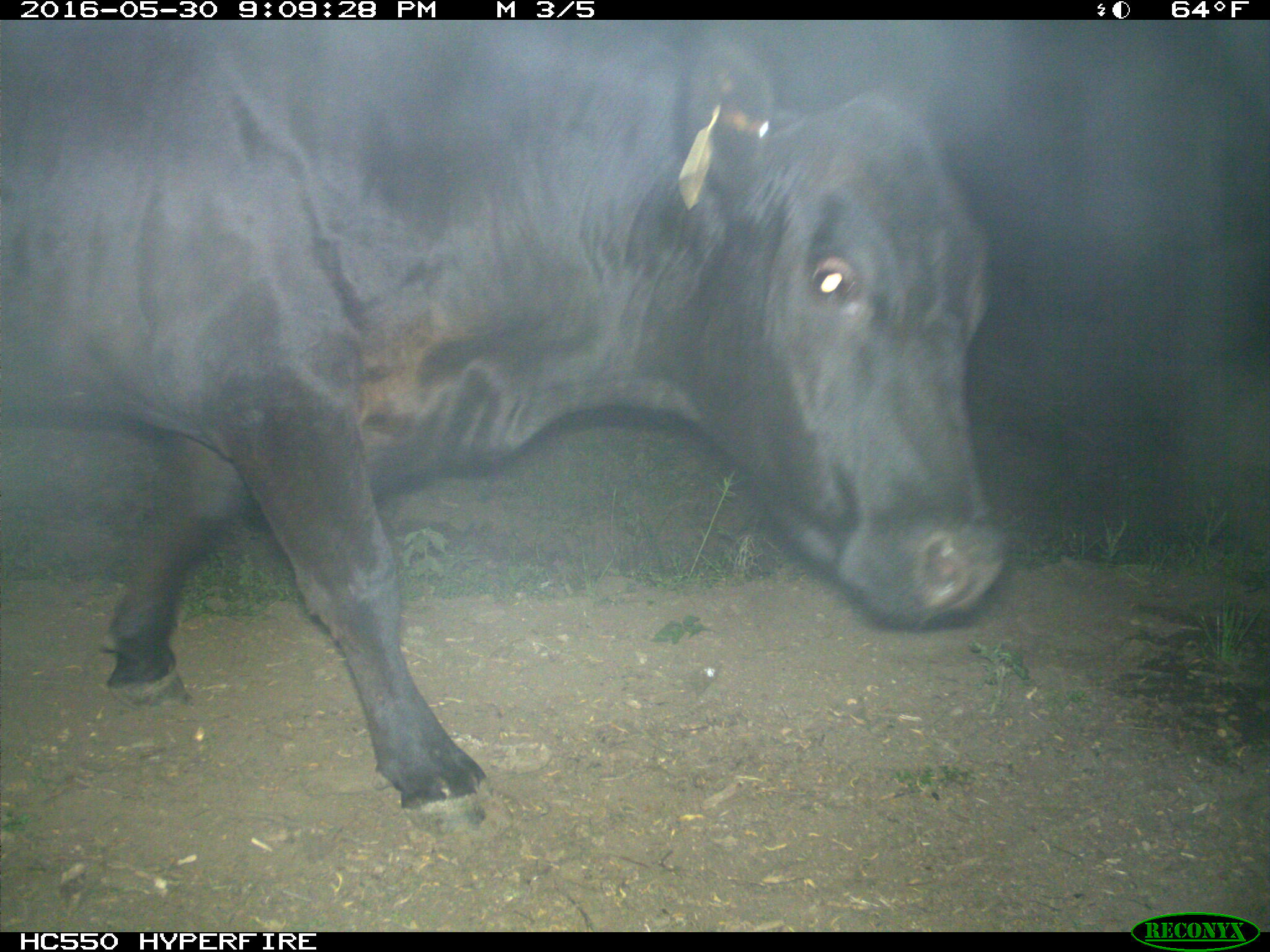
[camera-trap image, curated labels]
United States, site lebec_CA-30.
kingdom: Animalia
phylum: Chordata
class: Mammalia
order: Artiodactyla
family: Bovidae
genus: Bos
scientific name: Bos taurus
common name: domestic cow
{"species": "Bos taurus (domestic cow)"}